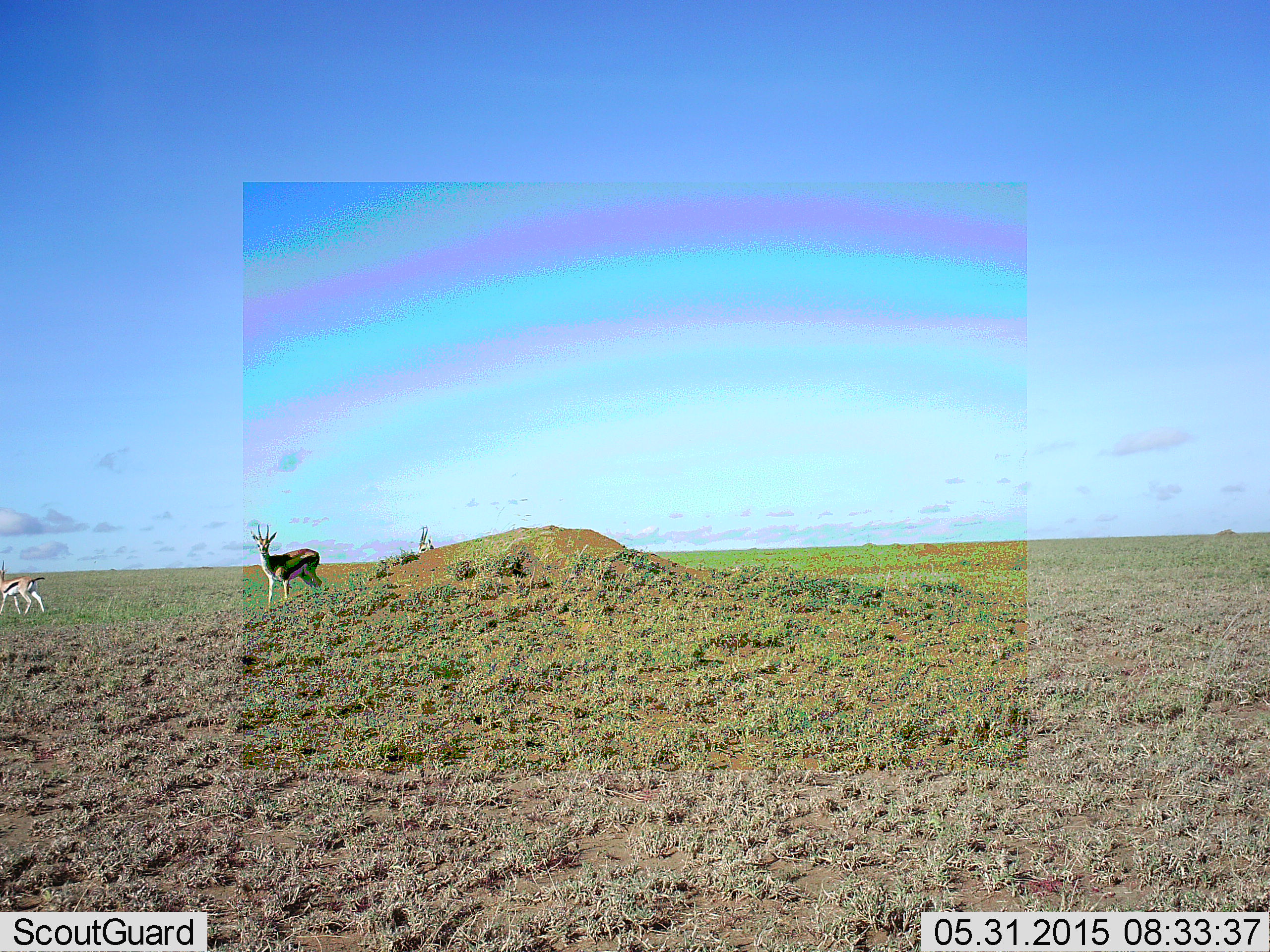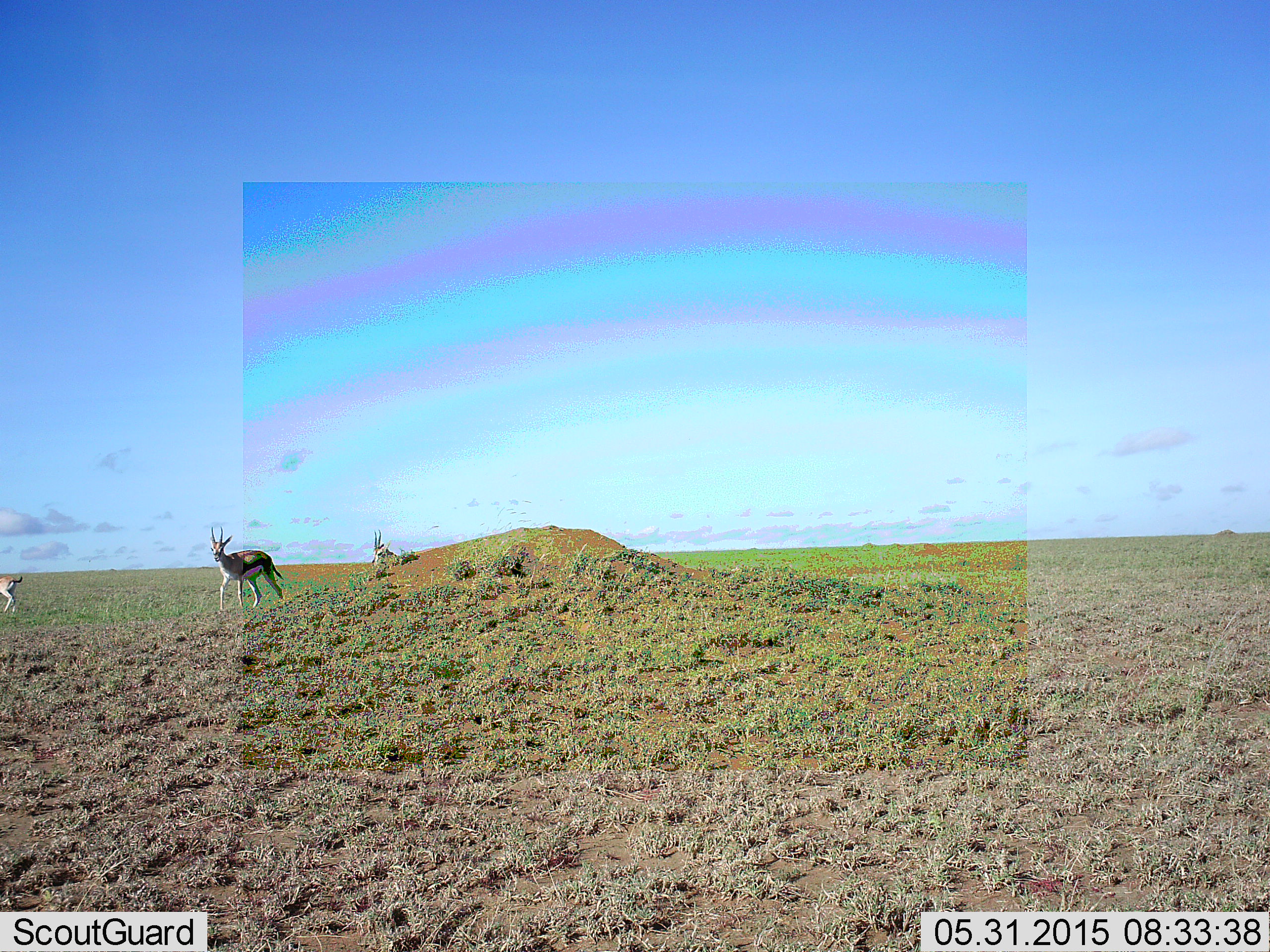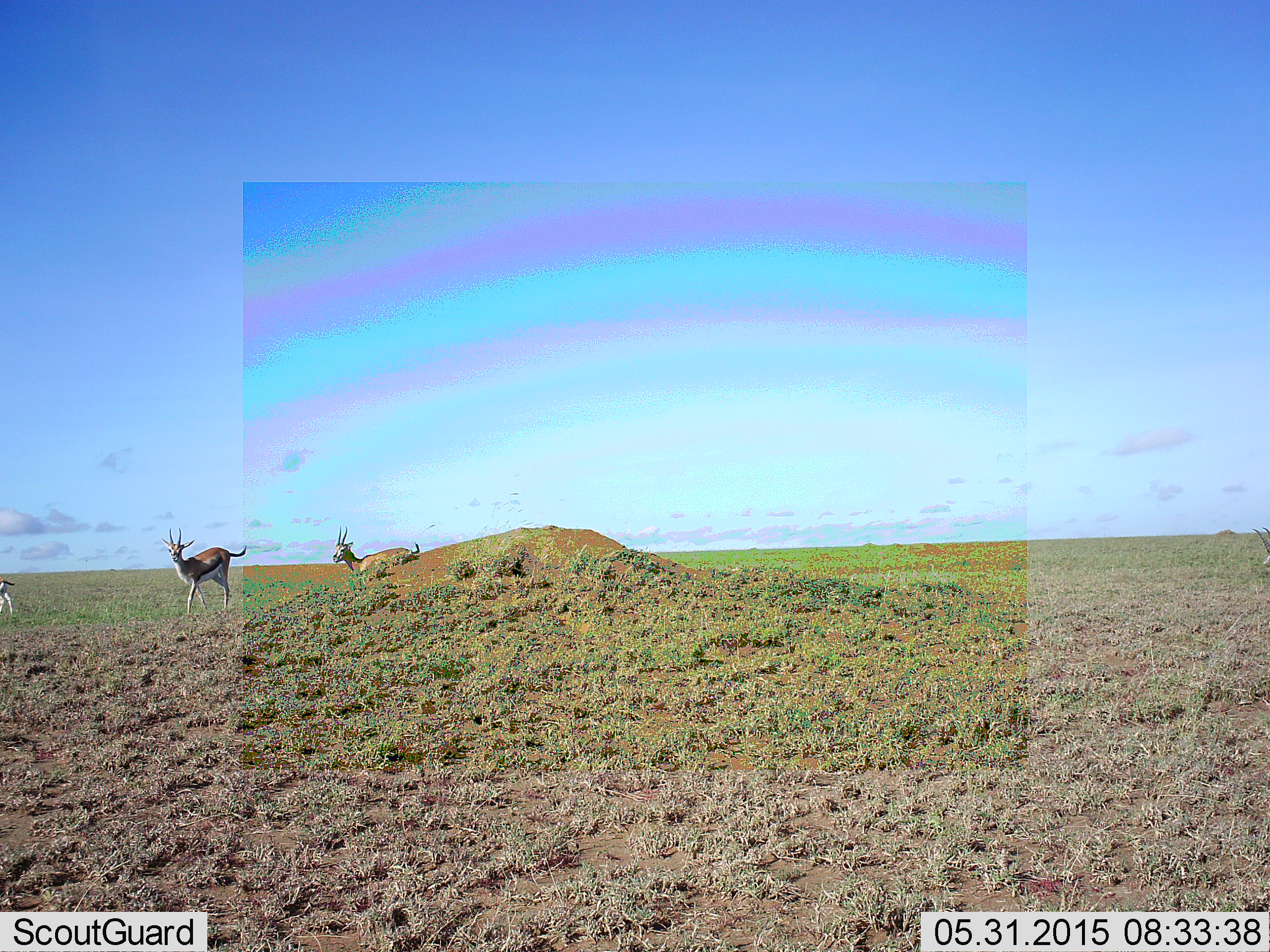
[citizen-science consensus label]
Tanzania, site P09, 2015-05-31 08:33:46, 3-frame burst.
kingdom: Animalia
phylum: Chordata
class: Mammalia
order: Artiodactyla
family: Bovidae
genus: Eudorcas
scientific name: Eudorcas thomsonii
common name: thomson's gazelle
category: gazellethomsons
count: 3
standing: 10%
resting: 0%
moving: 90%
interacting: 0%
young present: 10%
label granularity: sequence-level